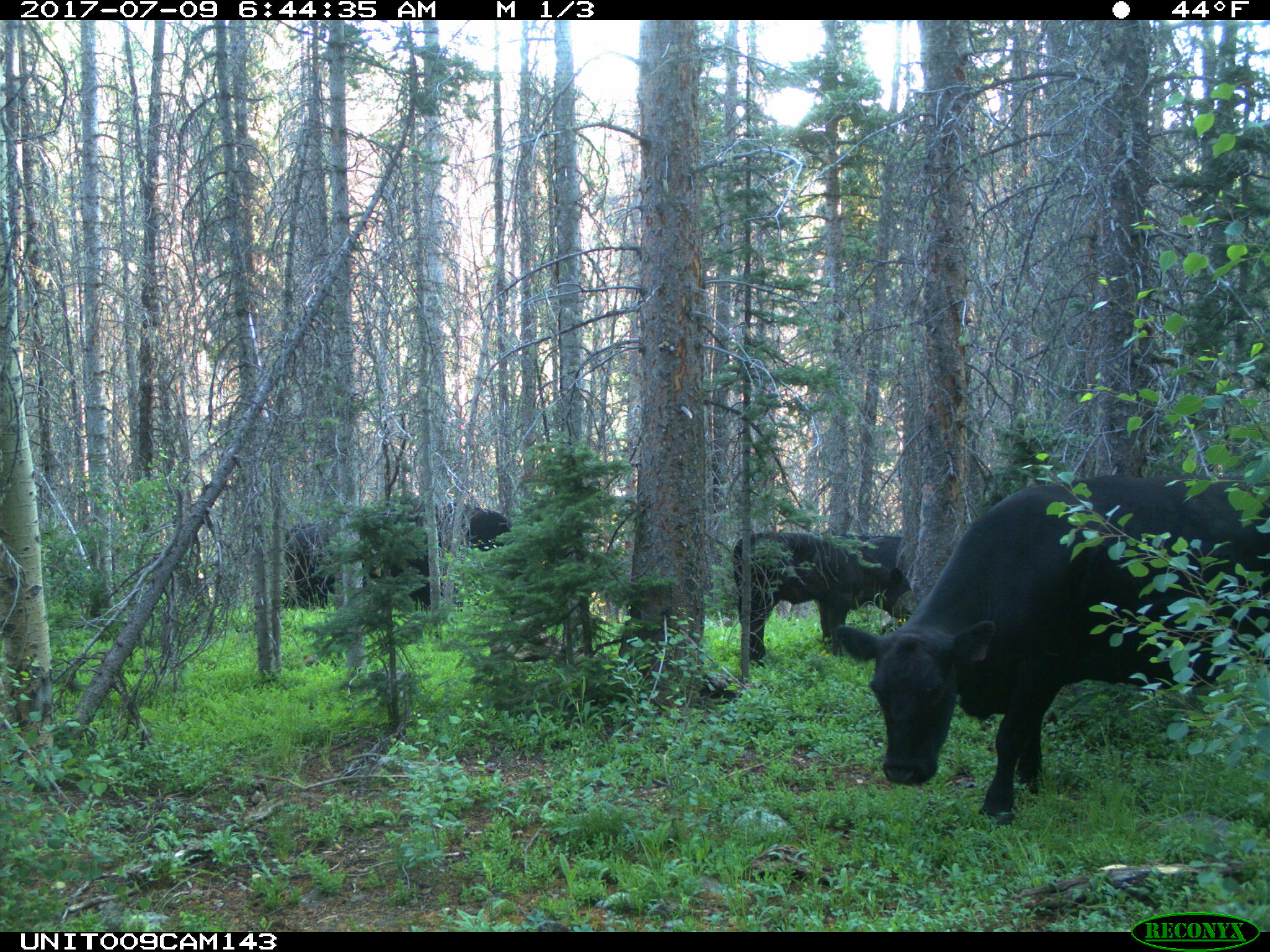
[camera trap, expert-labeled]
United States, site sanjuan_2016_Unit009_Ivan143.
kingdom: Animalia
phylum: Chordata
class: Mammalia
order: Artiodactyla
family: Bovidae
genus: Bos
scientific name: Bos taurus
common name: domestic cow